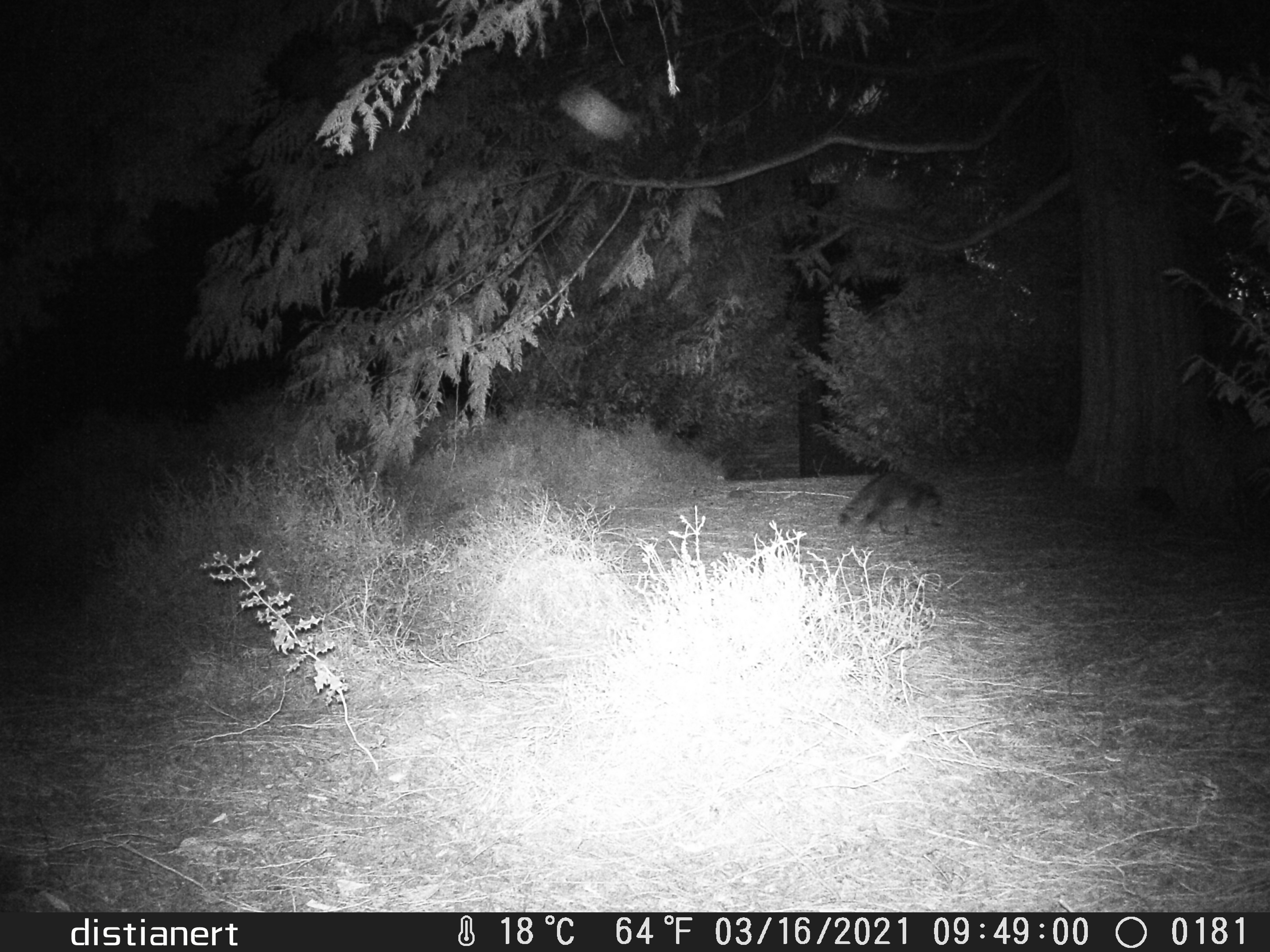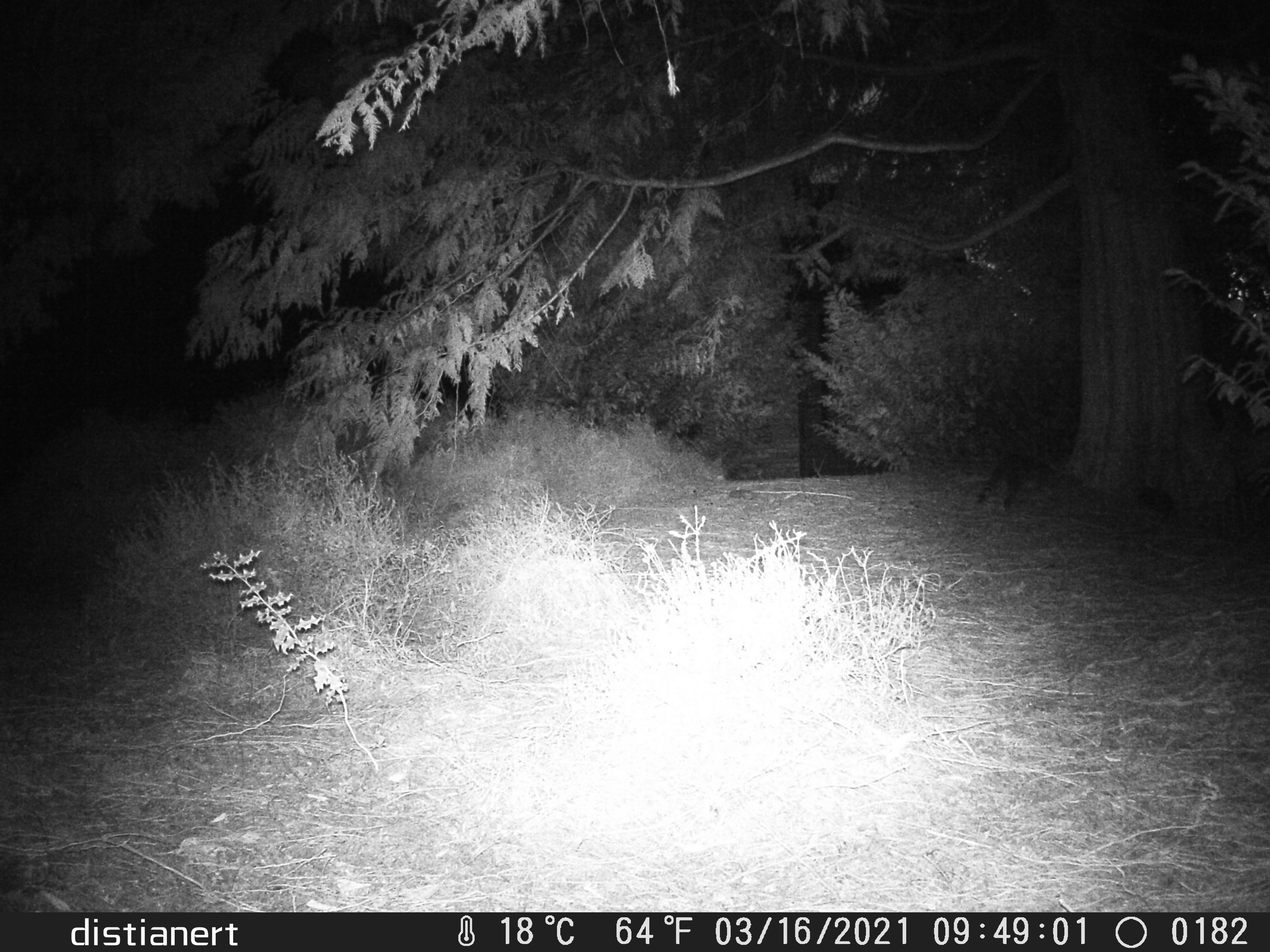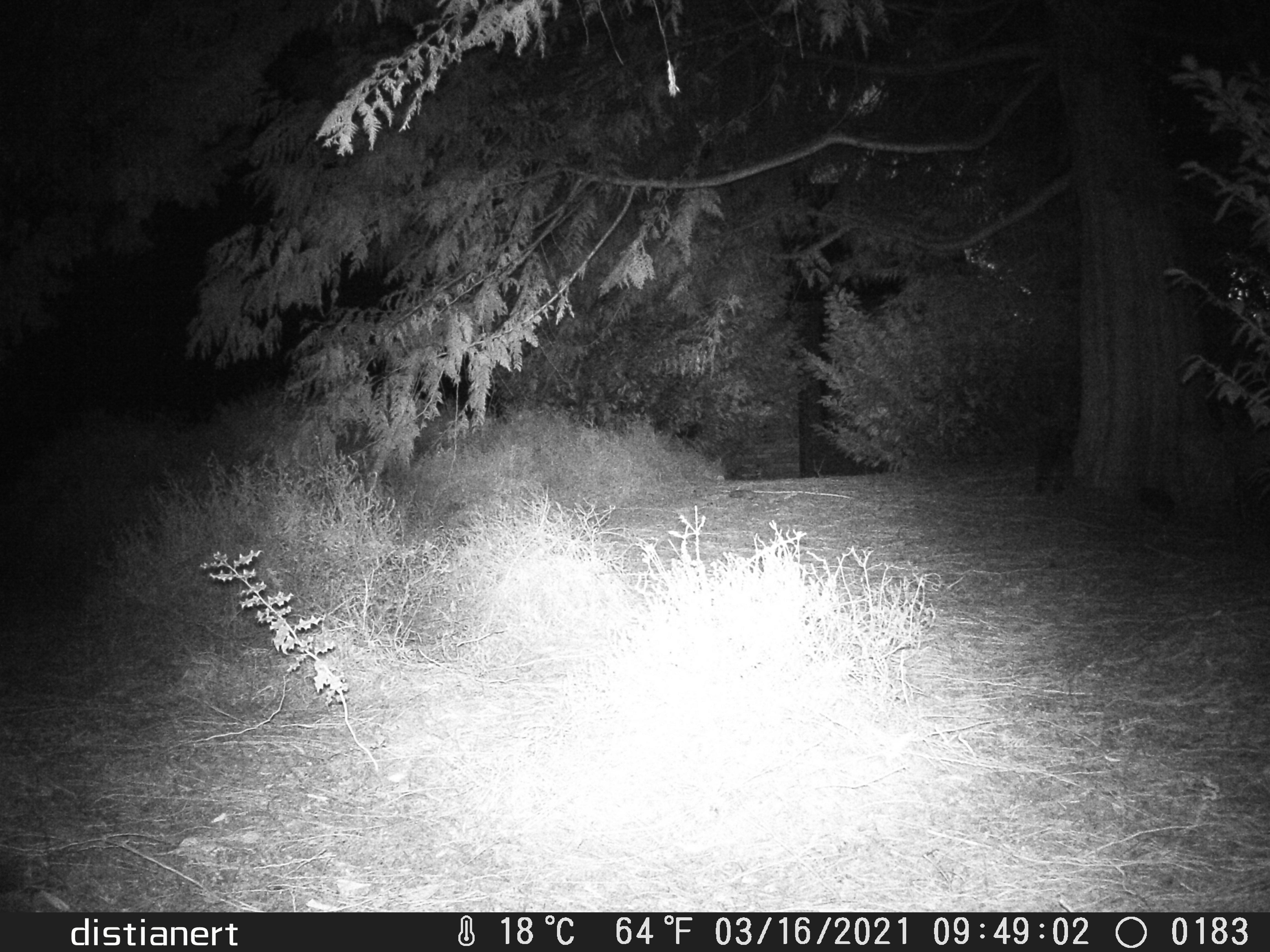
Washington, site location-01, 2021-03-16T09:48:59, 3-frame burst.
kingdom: Animalia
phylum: Chordata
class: Mammalia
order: Carnivora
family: Procyonidae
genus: Procyon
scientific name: Procyon lotor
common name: common raccoon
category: raccoon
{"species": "raccoon (common raccoon) (Procyon lotor)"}